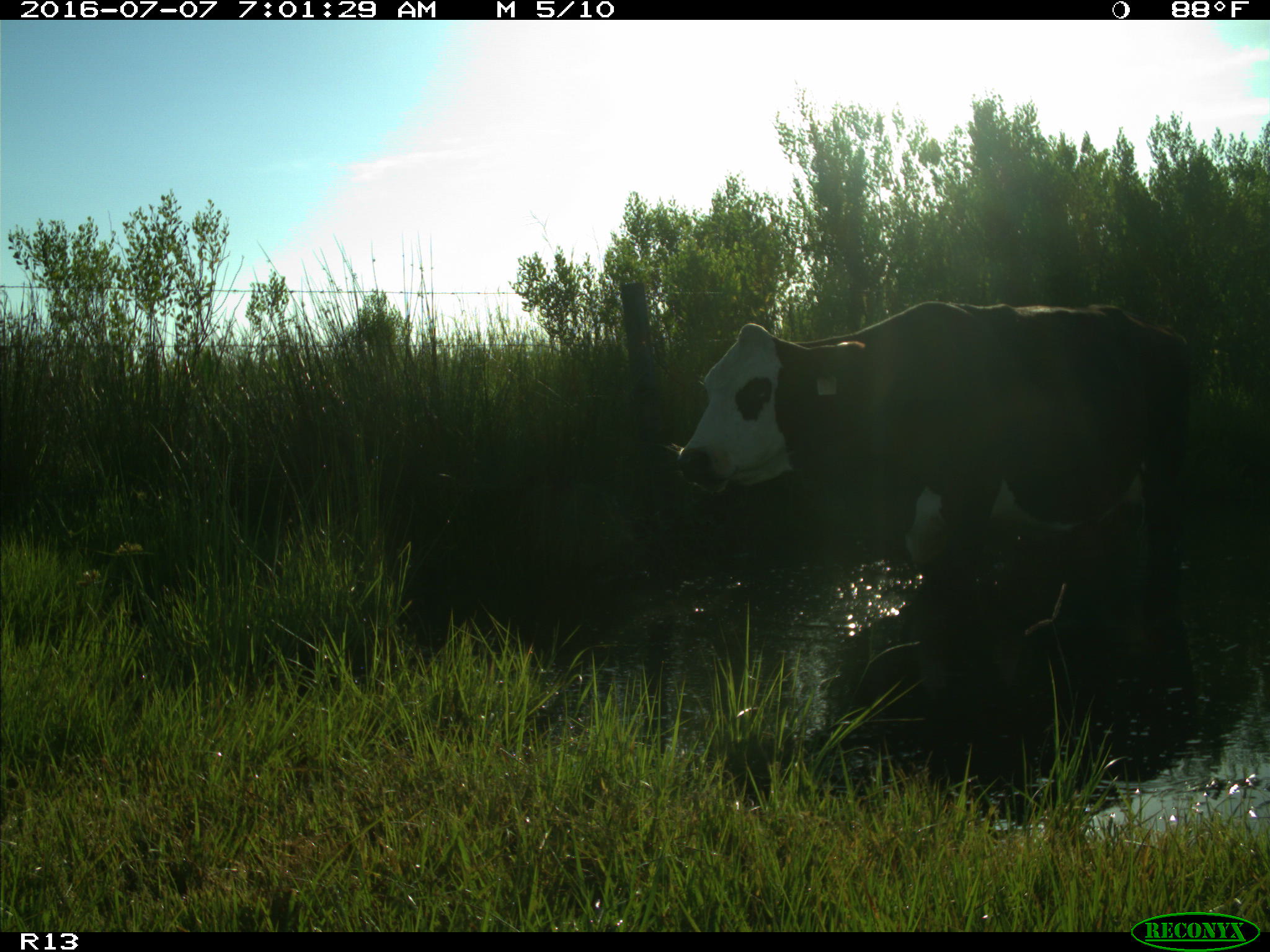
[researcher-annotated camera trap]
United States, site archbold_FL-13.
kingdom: Animalia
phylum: Chordata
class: Mammalia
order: Artiodactyla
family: Bovidae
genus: Bos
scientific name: Bos taurus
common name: domestic cow